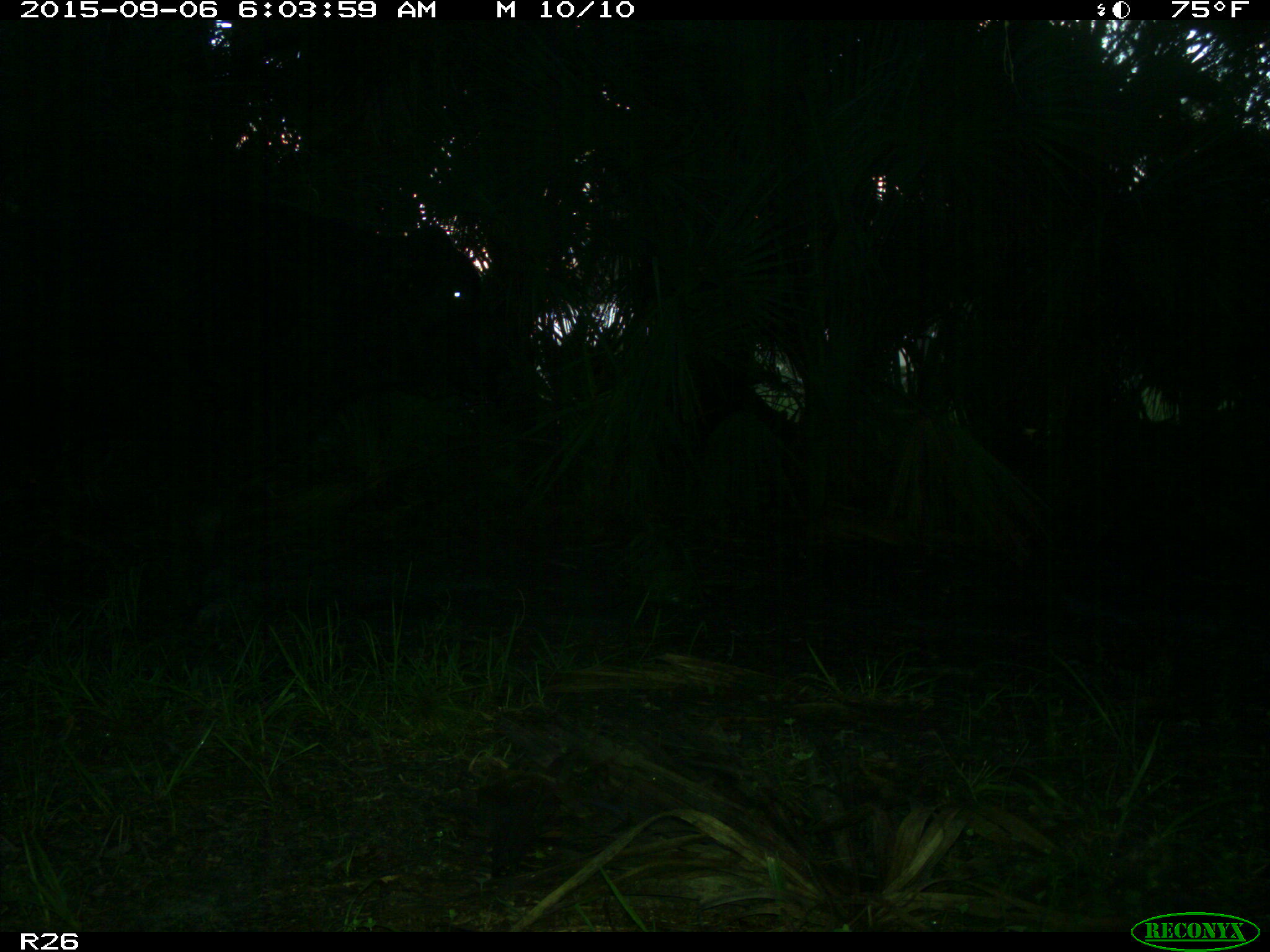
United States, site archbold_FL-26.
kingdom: Animalia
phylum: Chordata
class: Mammalia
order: Artiodactyla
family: Bovidae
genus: Bos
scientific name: Bos taurus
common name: domestic cow